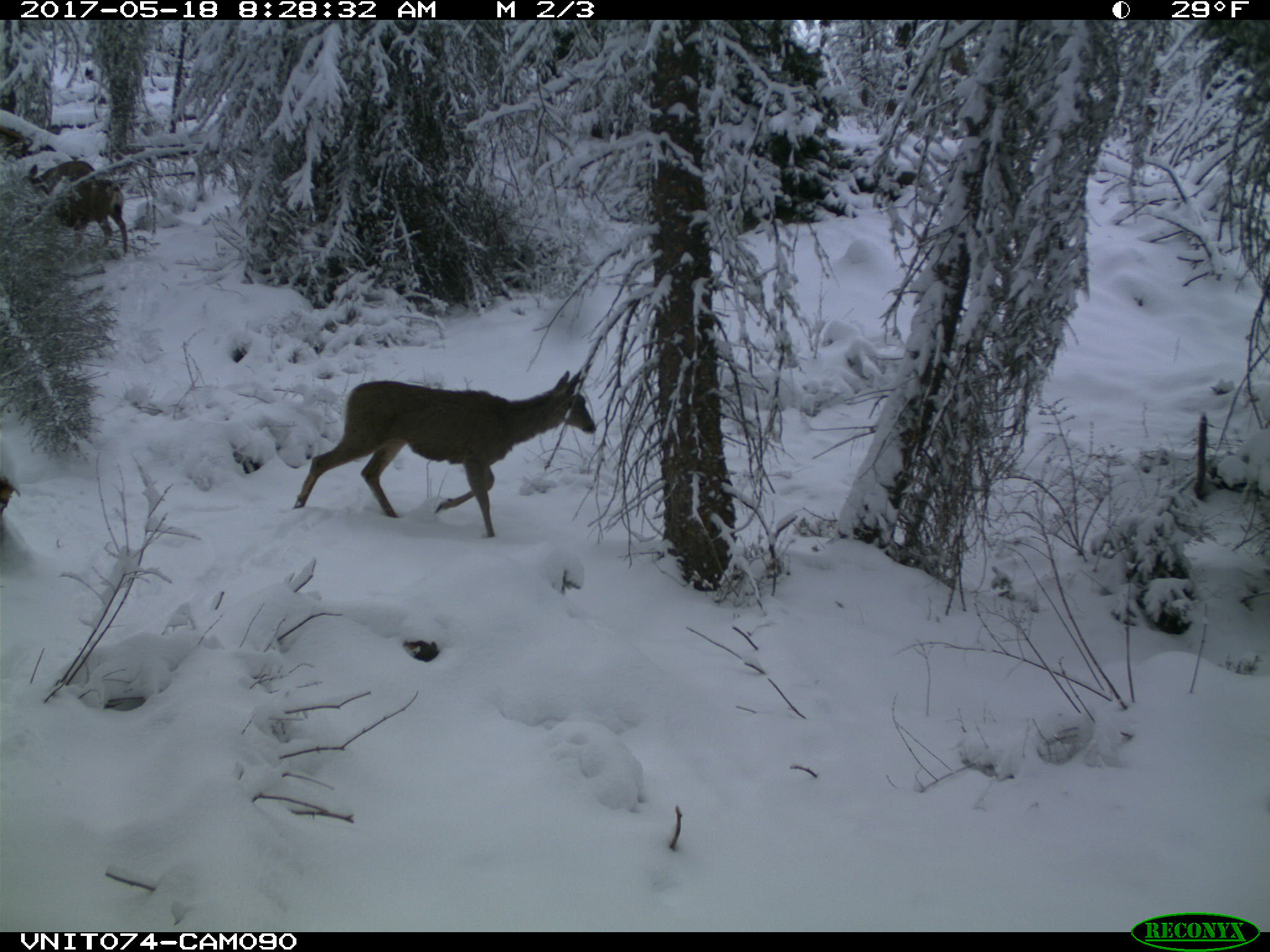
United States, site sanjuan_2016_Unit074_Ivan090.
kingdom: Animalia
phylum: Chordata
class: Mammalia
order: Artiodactyla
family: Cervidae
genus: Odocoileus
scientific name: Odocoileus hemionus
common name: mule deer